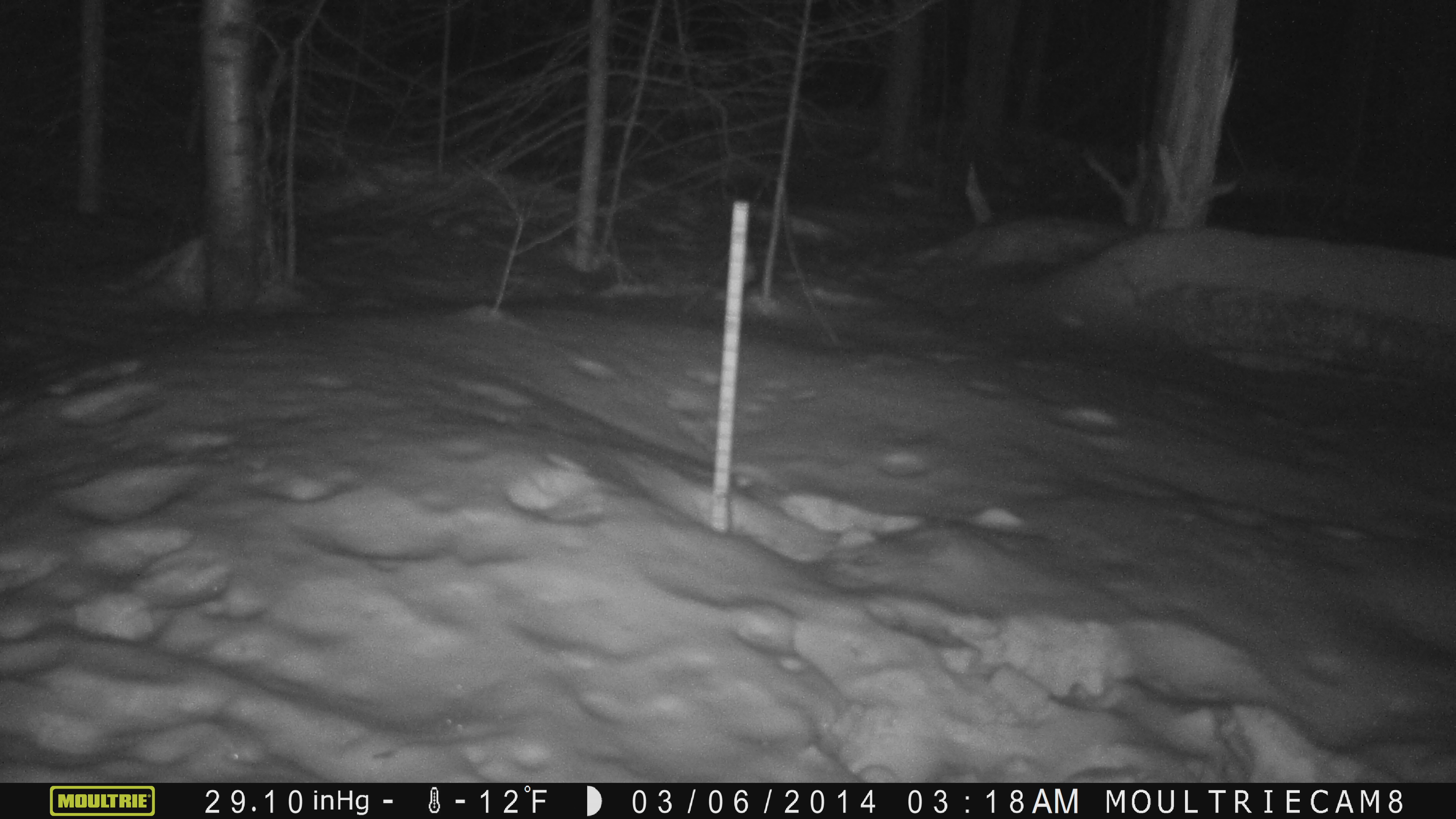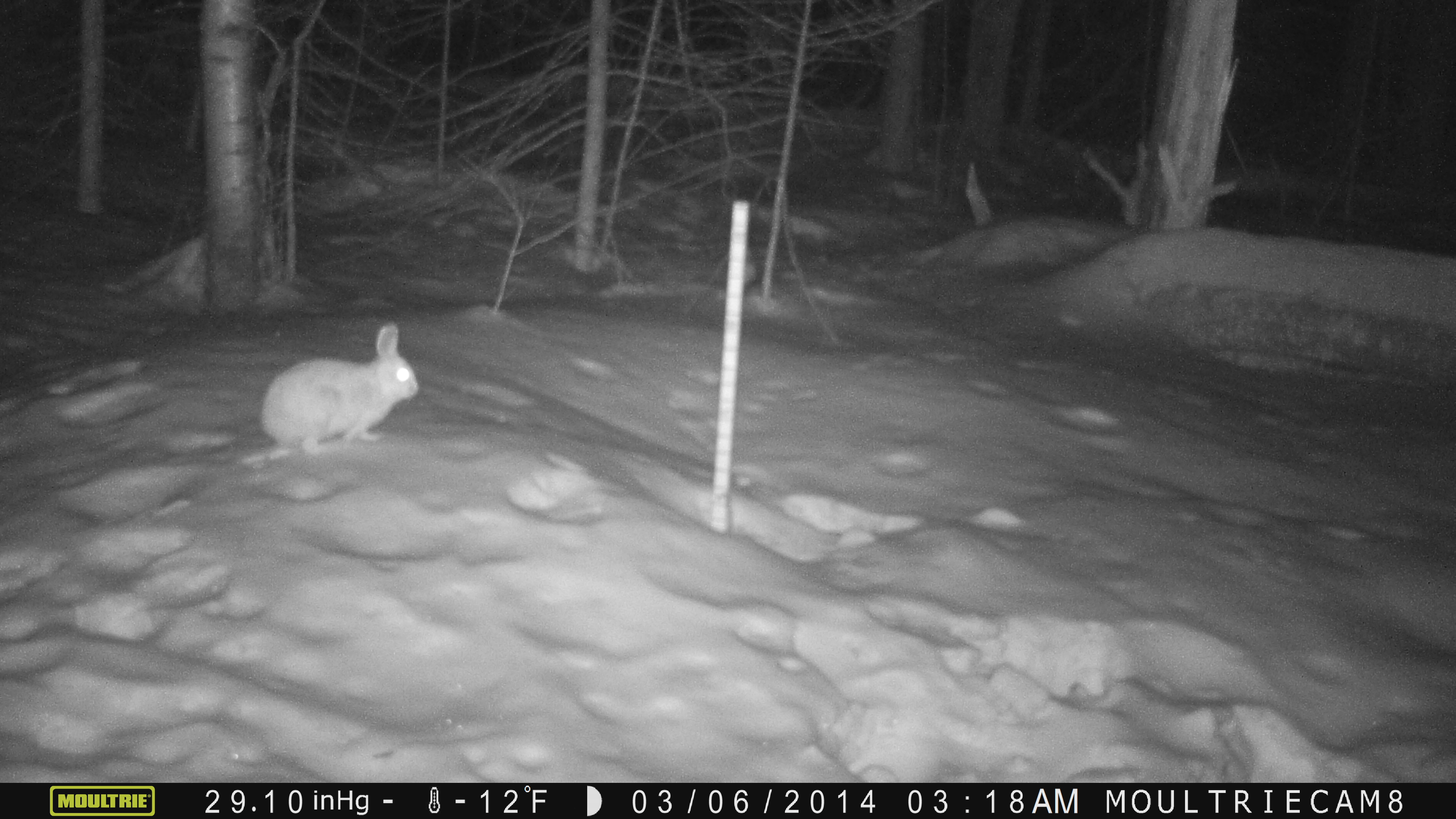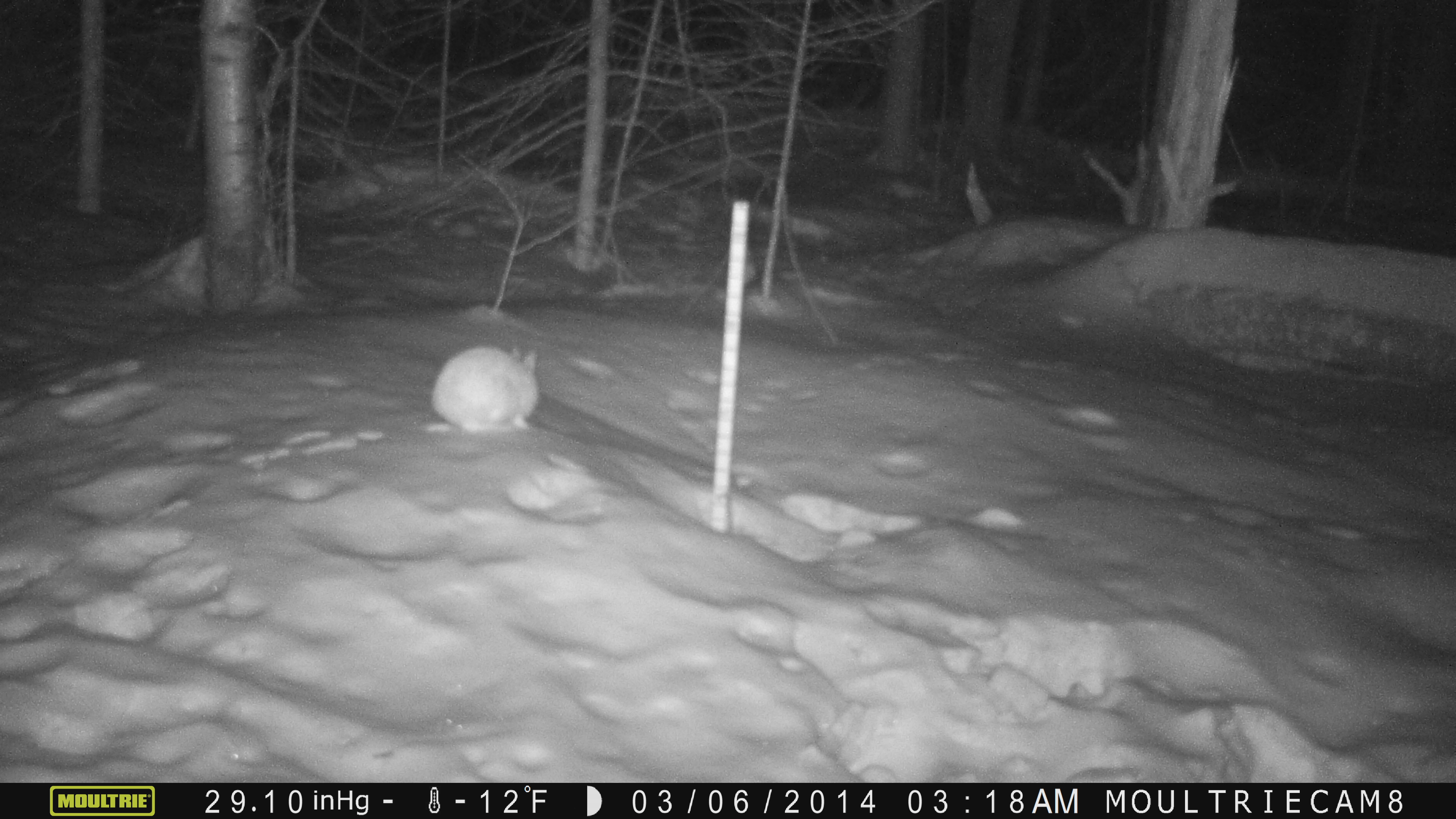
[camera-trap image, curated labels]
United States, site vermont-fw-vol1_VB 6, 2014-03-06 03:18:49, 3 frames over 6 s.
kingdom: Animalia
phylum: Chordata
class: Mammalia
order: Lagomorpha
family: Leporidae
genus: Lepus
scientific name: Lepus americanus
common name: snowshoe hare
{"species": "snowshoe hare (Lepus americanus)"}